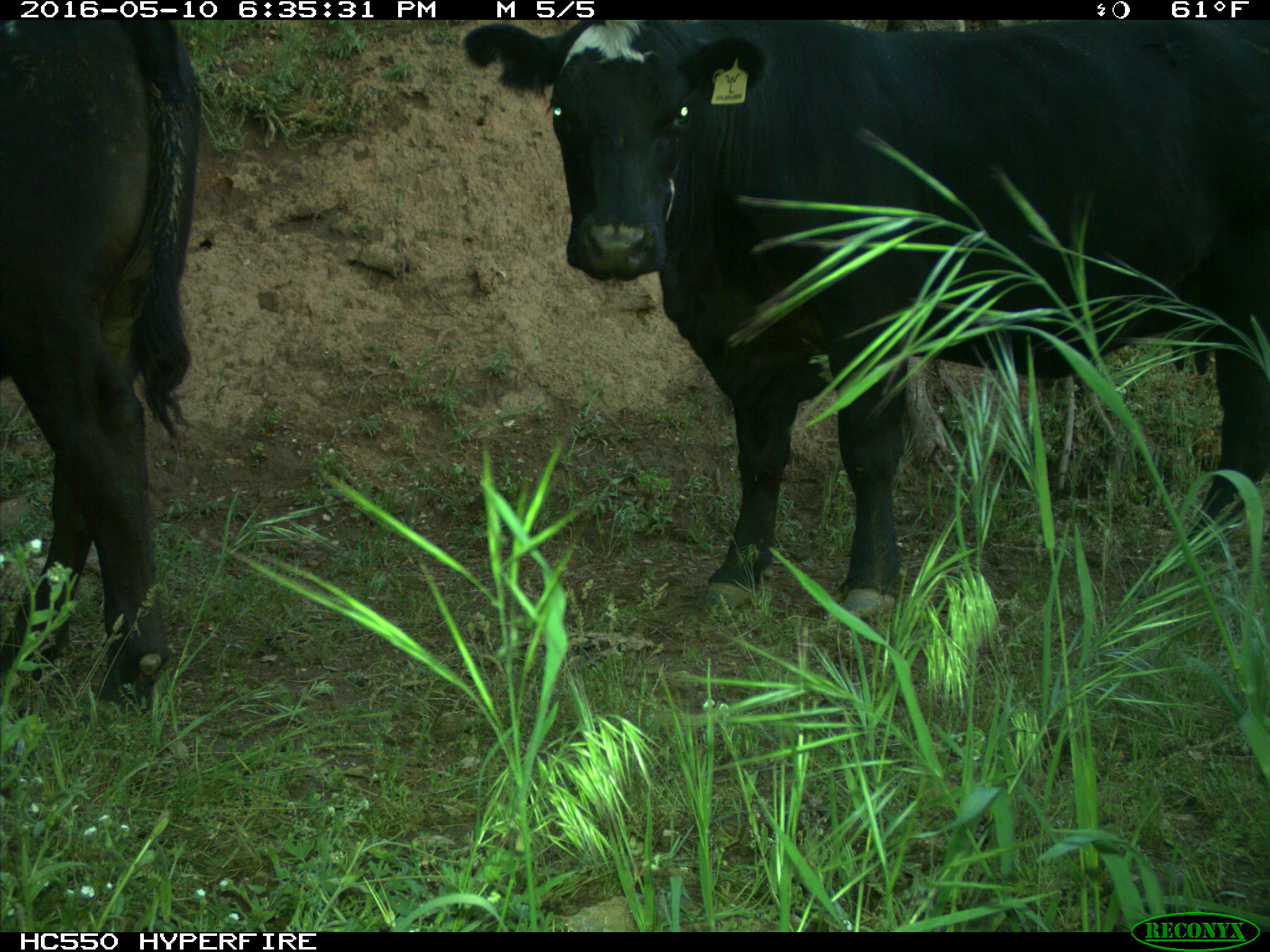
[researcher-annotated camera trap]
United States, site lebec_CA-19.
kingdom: Animalia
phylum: Chordata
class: Mammalia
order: Artiodactyla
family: Bovidae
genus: Bos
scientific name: Bos taurus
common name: domestic cow